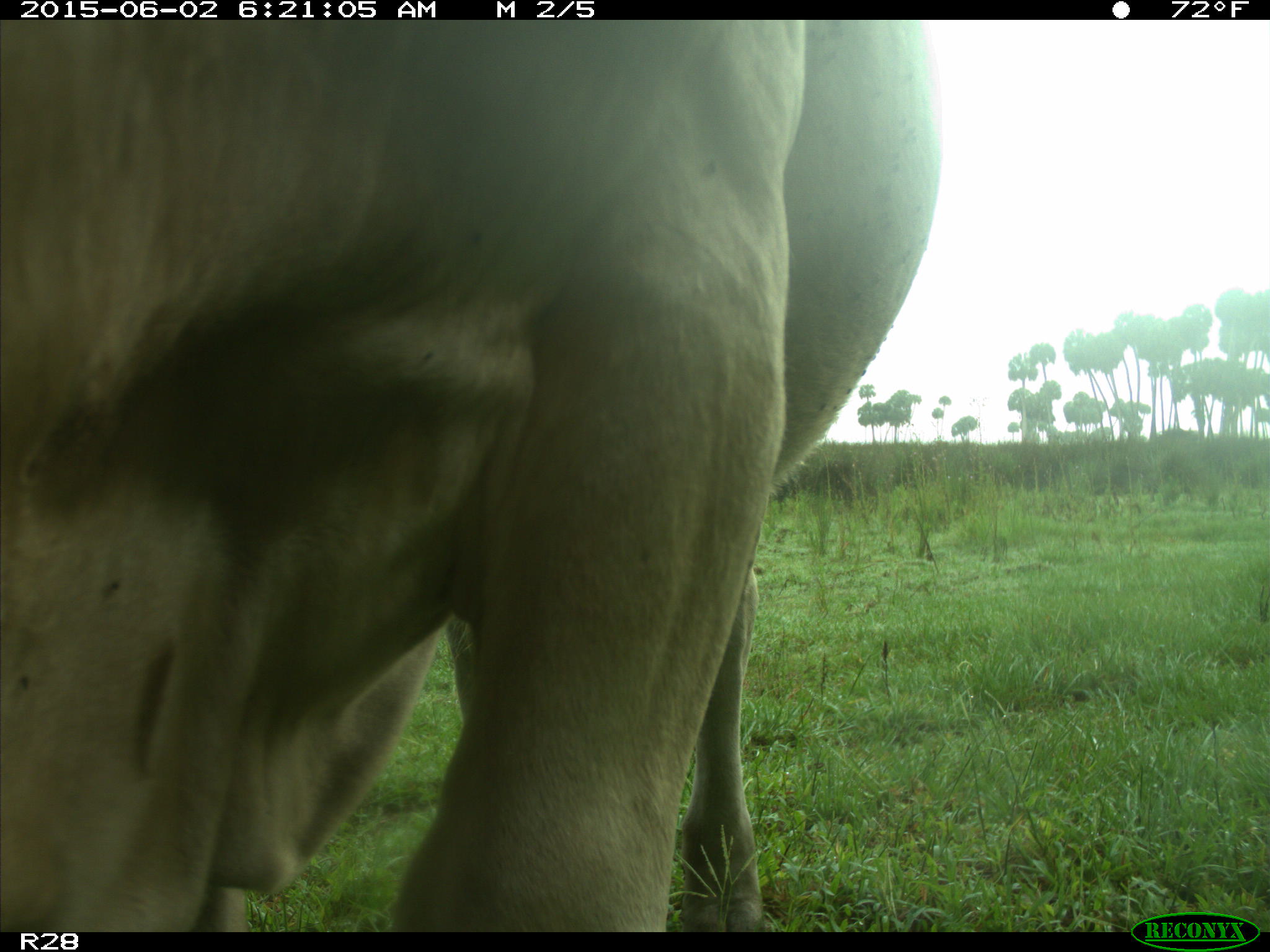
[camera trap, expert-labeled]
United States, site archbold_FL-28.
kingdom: Animalia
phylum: Chordata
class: Mammalia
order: Artiodactyla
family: Bovidae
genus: Bos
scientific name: Bos taurus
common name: domestic cow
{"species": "Bos taurus (domestic cow)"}